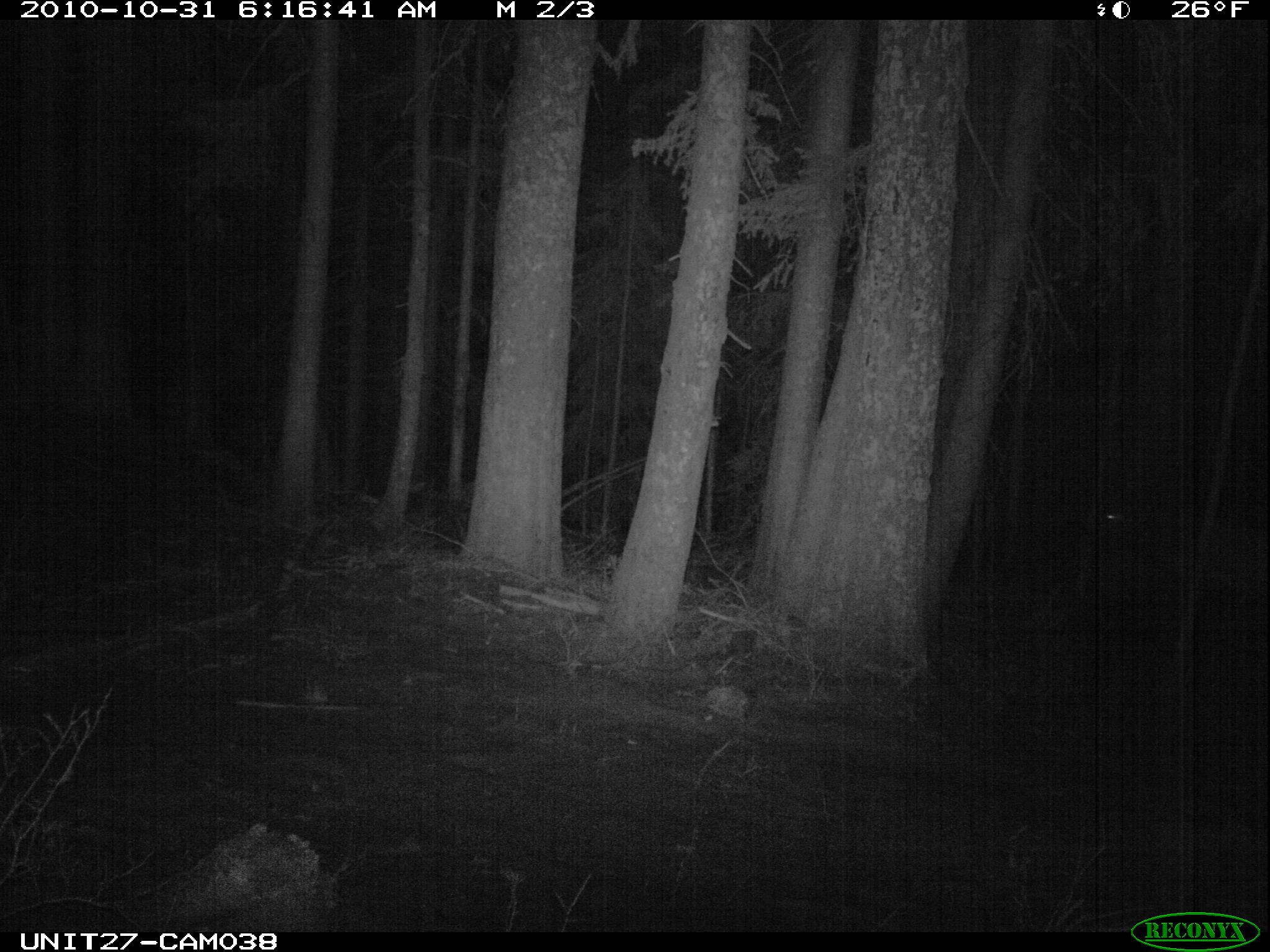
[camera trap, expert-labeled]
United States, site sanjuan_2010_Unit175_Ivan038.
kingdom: Animalia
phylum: Chordata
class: Mammalia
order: Artiodactyla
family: Cervidae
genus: Cervus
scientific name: Cervus elaphus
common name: red deer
Cervus elaphus (red deer).